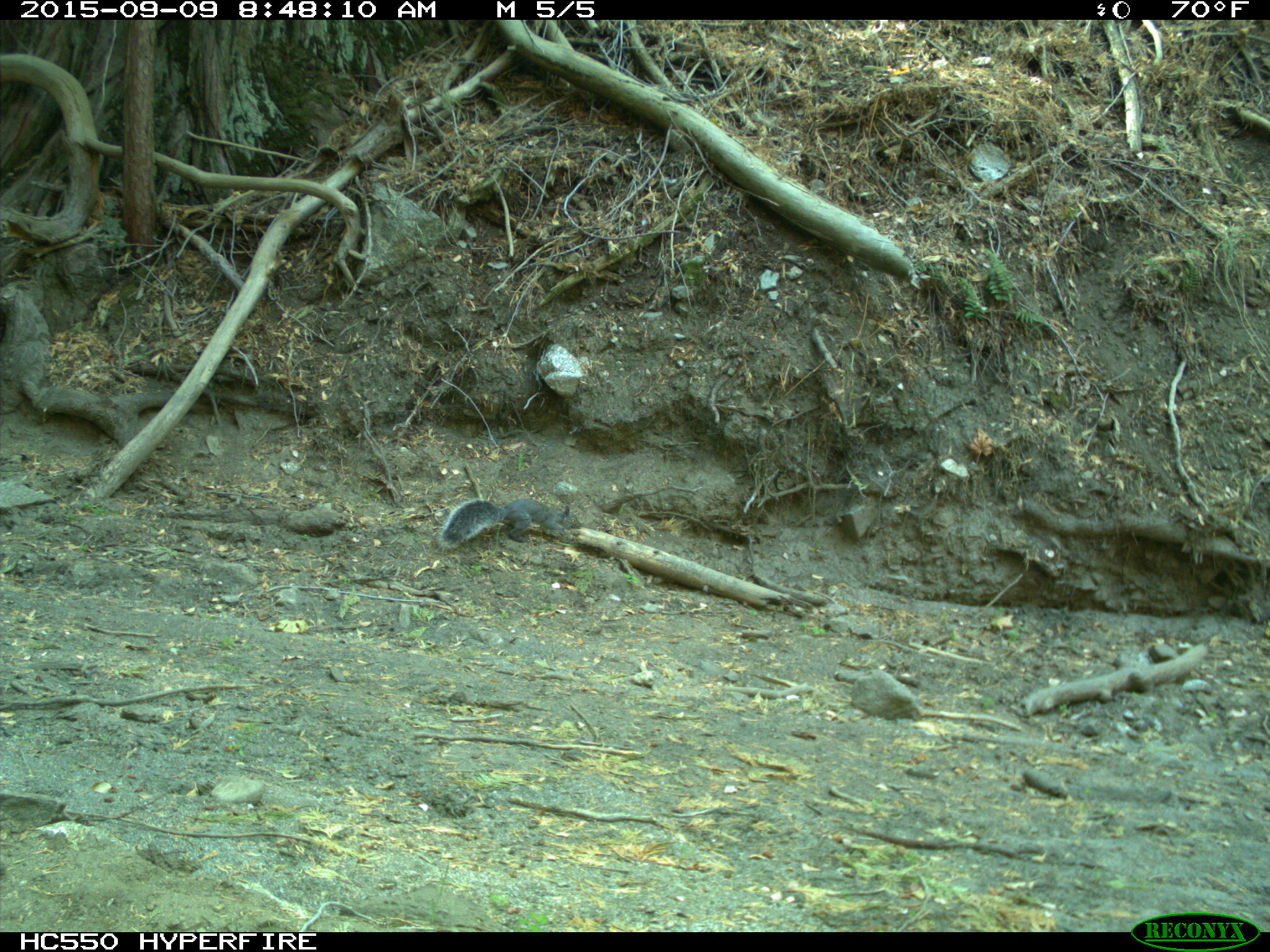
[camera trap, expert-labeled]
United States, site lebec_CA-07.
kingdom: Animalia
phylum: Chordata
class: Mammalia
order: Rodentia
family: Sciuridae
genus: Sciurus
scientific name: Sciurus carolinensis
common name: eastern gray squirrel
Sciurus carolinensis (eastern gray squirrel).